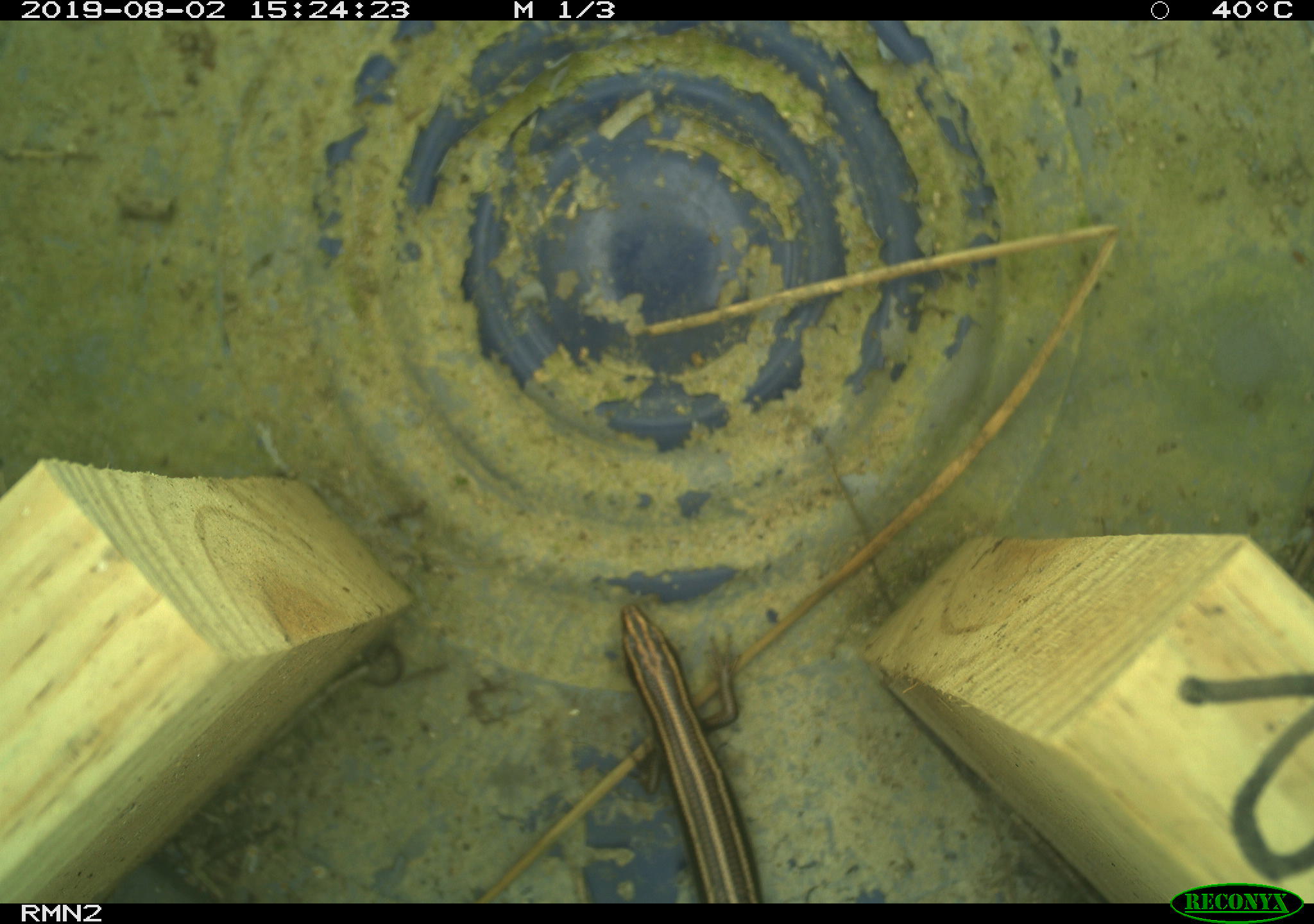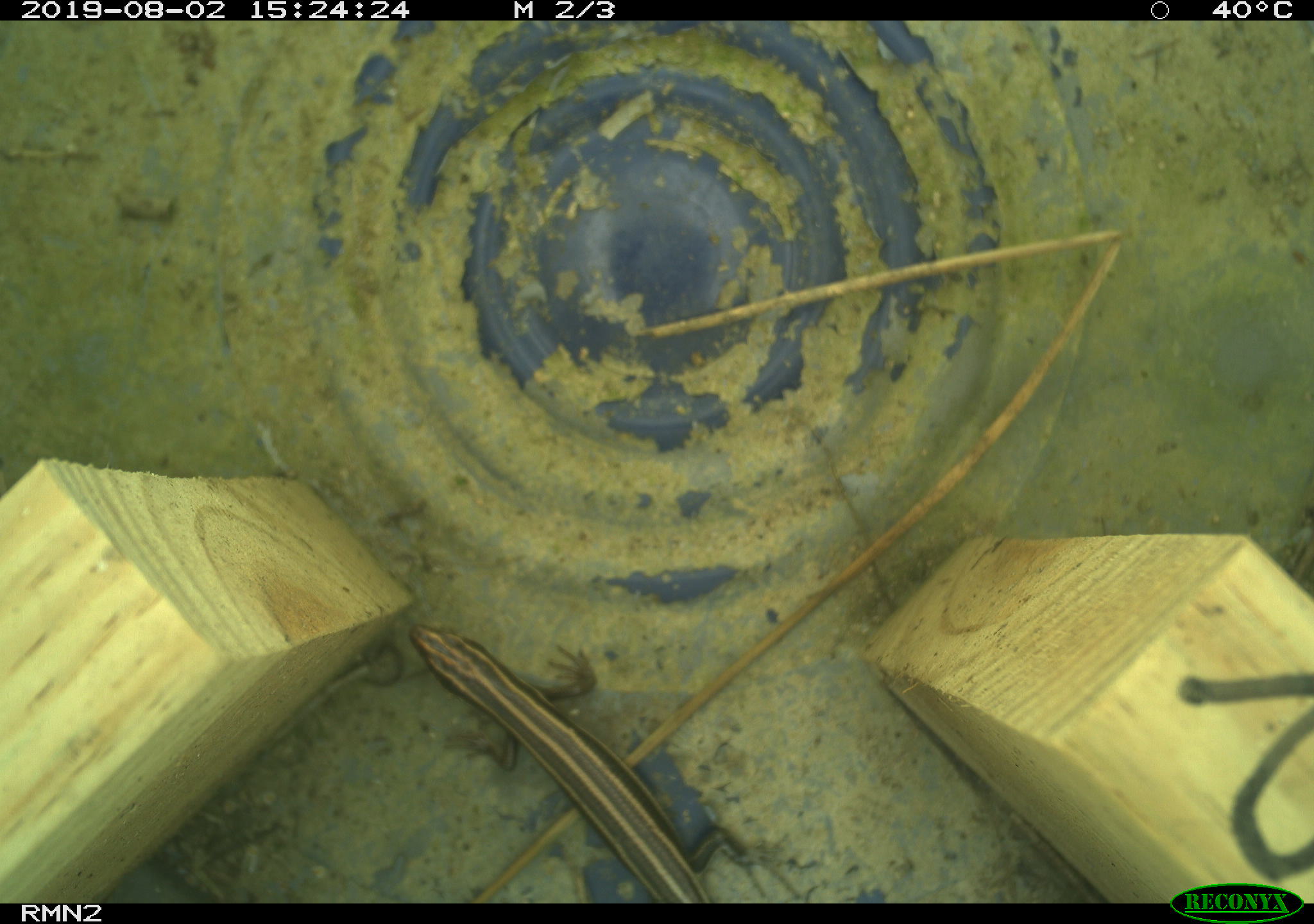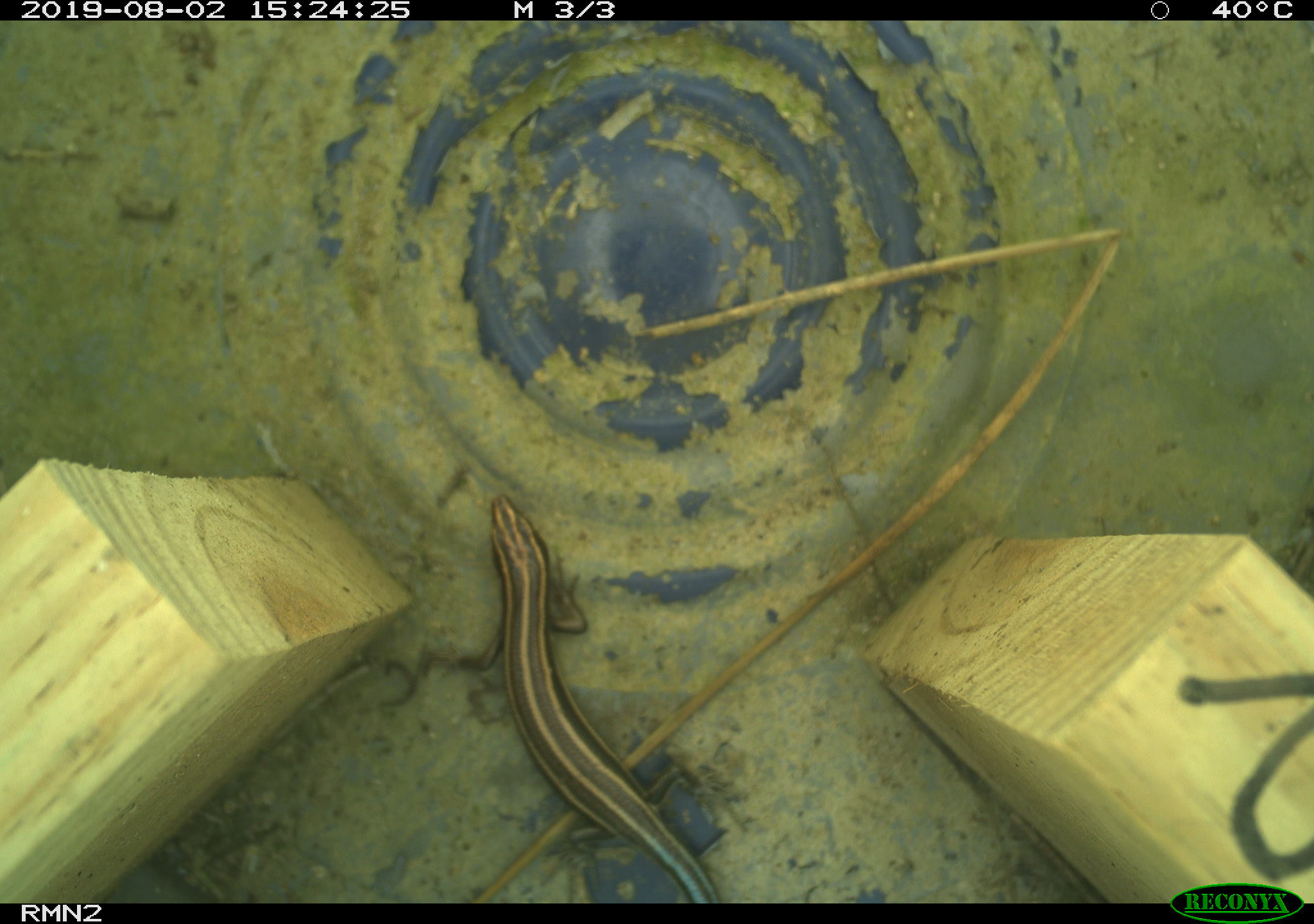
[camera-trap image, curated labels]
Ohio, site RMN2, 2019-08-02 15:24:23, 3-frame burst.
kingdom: Animalia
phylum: Chordata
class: Reptilia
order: Squamata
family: Scincidae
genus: Plestiodon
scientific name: Plestiodon fasciatus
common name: common five-lined skink